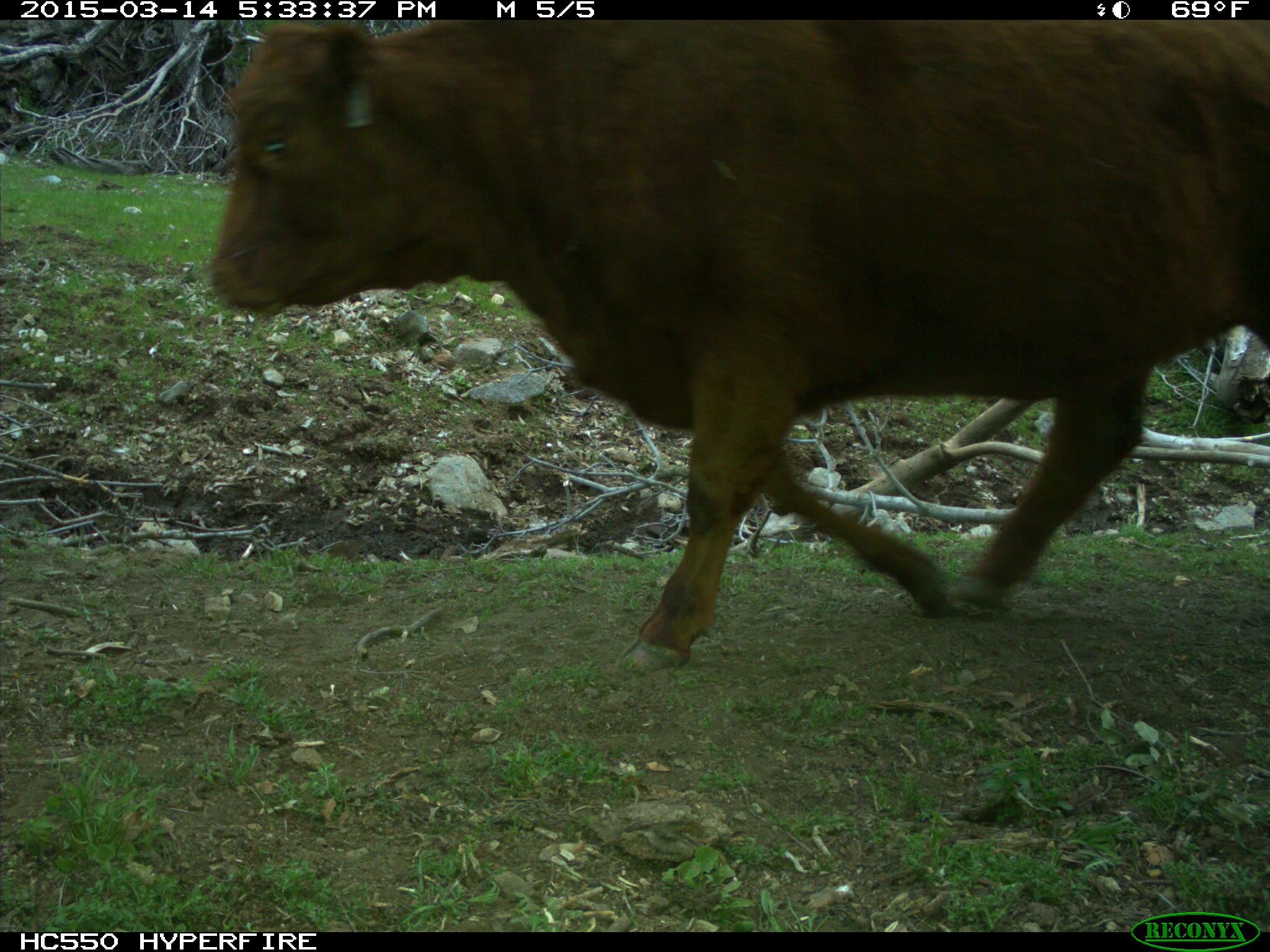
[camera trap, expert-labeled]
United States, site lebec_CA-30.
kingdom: Animalia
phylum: Chordata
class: Mammalia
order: Artiodactyla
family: Bovidae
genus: Bos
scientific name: Bos taurus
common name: domestic cow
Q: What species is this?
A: Bos taurus (domestic cow).